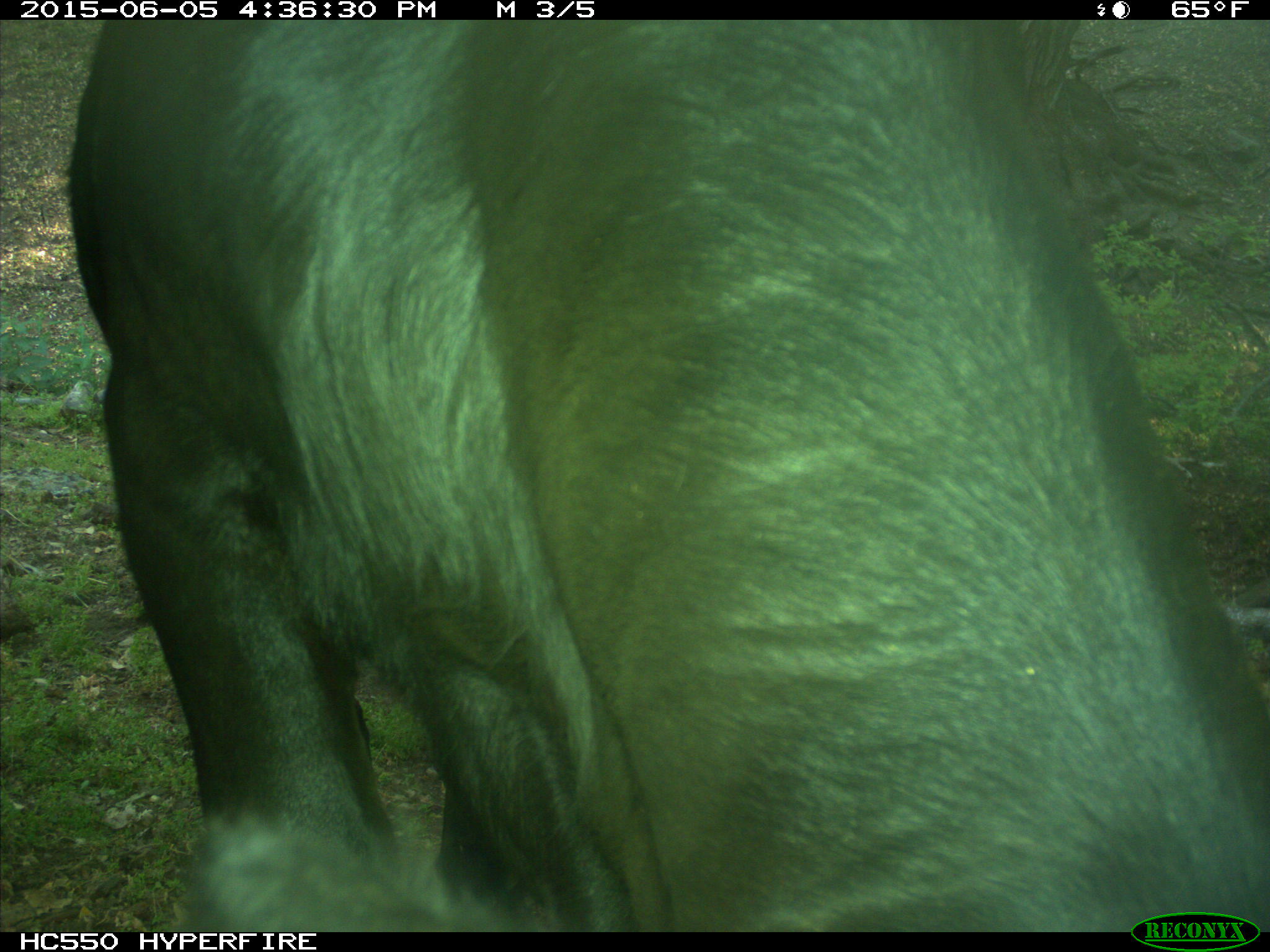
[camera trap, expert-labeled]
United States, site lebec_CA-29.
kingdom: Animalia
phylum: Chordata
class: Mammalia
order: Artiodactyla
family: Bovidae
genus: Bos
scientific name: Bos taurus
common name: domestic cow